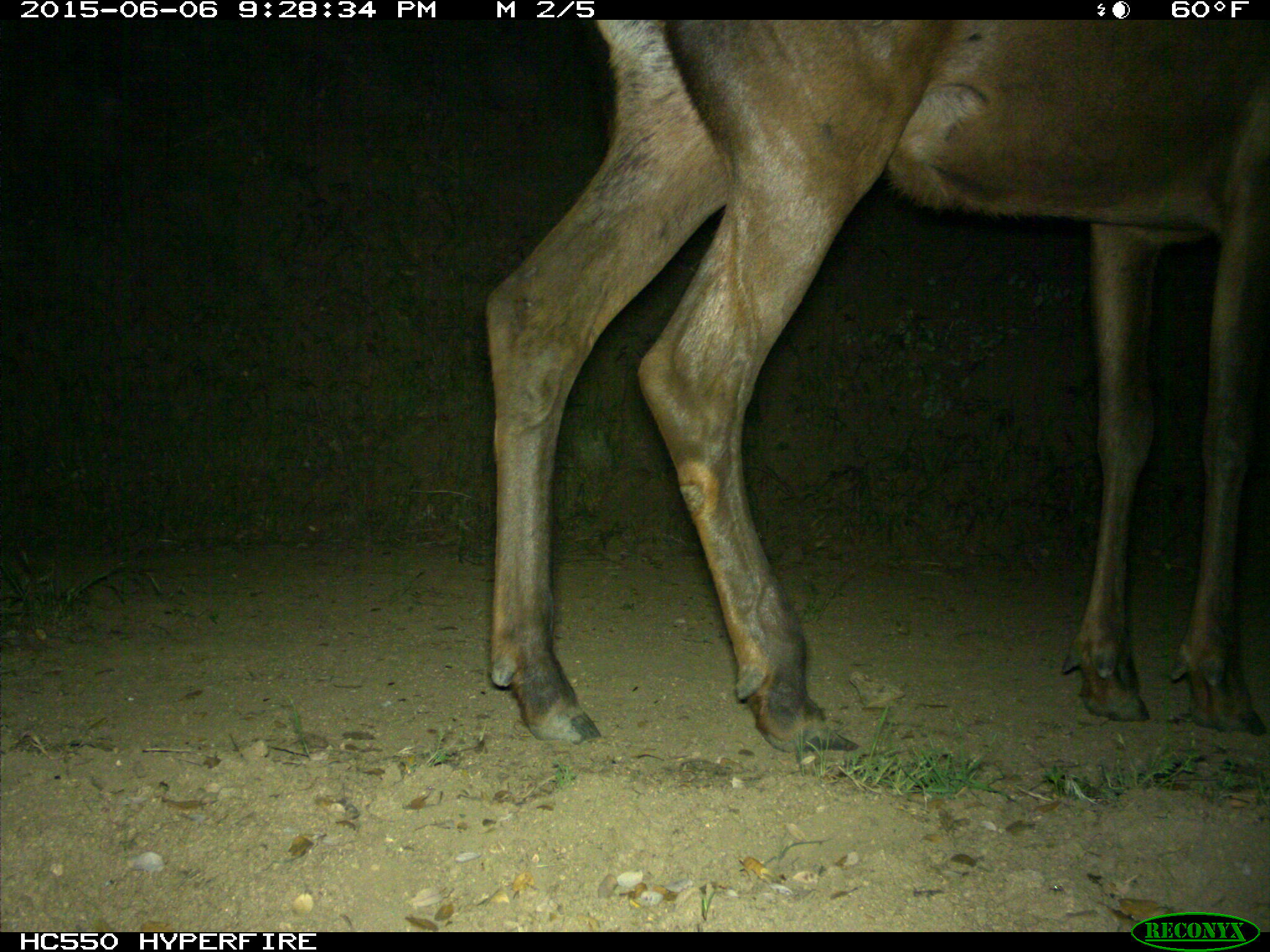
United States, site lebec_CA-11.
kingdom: Animalia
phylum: Chordata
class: Mammalia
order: Artiodactyla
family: Cervidae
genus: Cervus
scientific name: Cervus canadensis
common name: elk